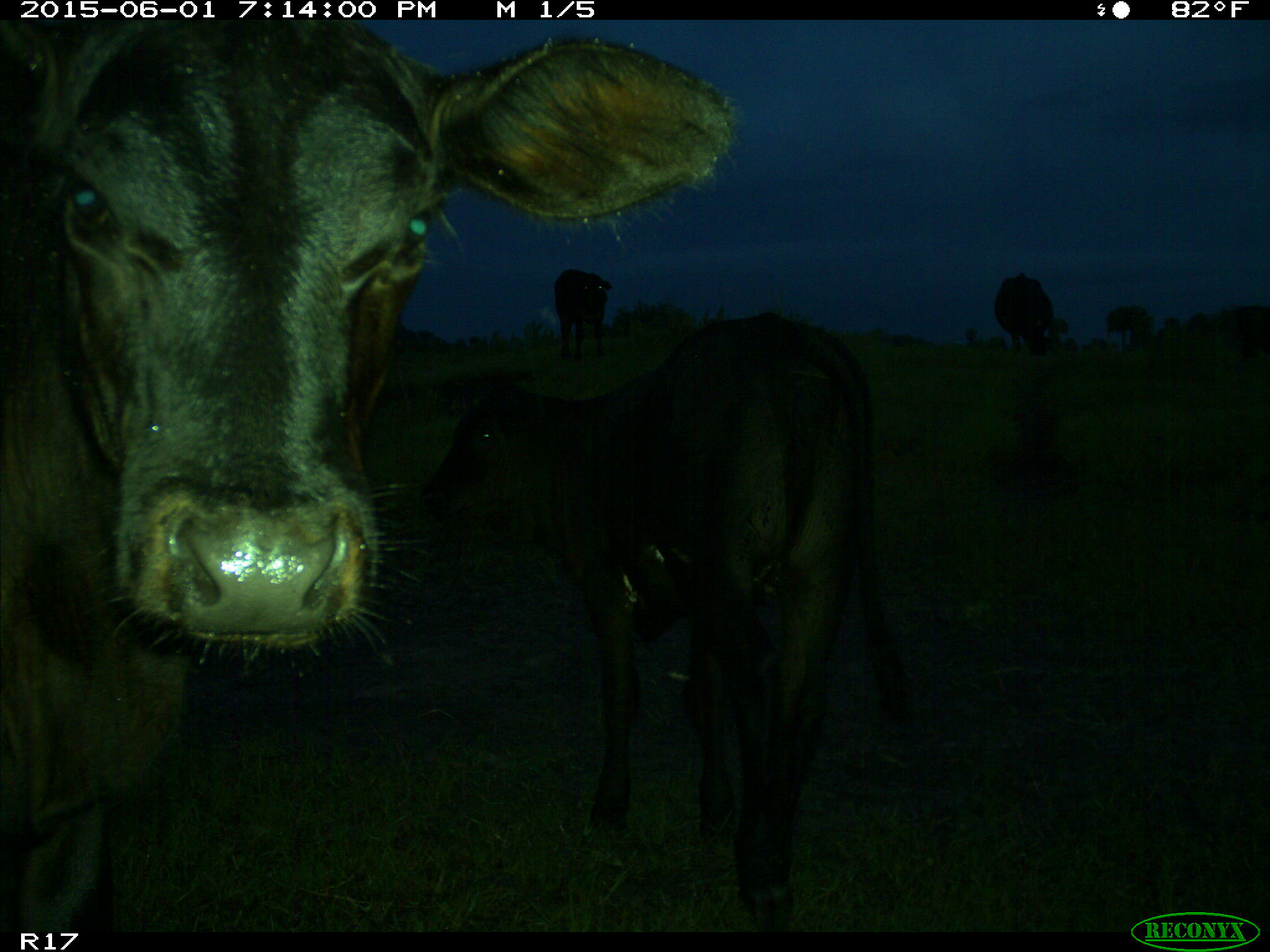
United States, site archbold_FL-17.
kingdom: Animalia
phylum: Chordata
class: Mammalia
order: Artiodactyla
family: Bovidae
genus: Bos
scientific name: Bos taurus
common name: domestic cow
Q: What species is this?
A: Bos taurus (domestic cow).